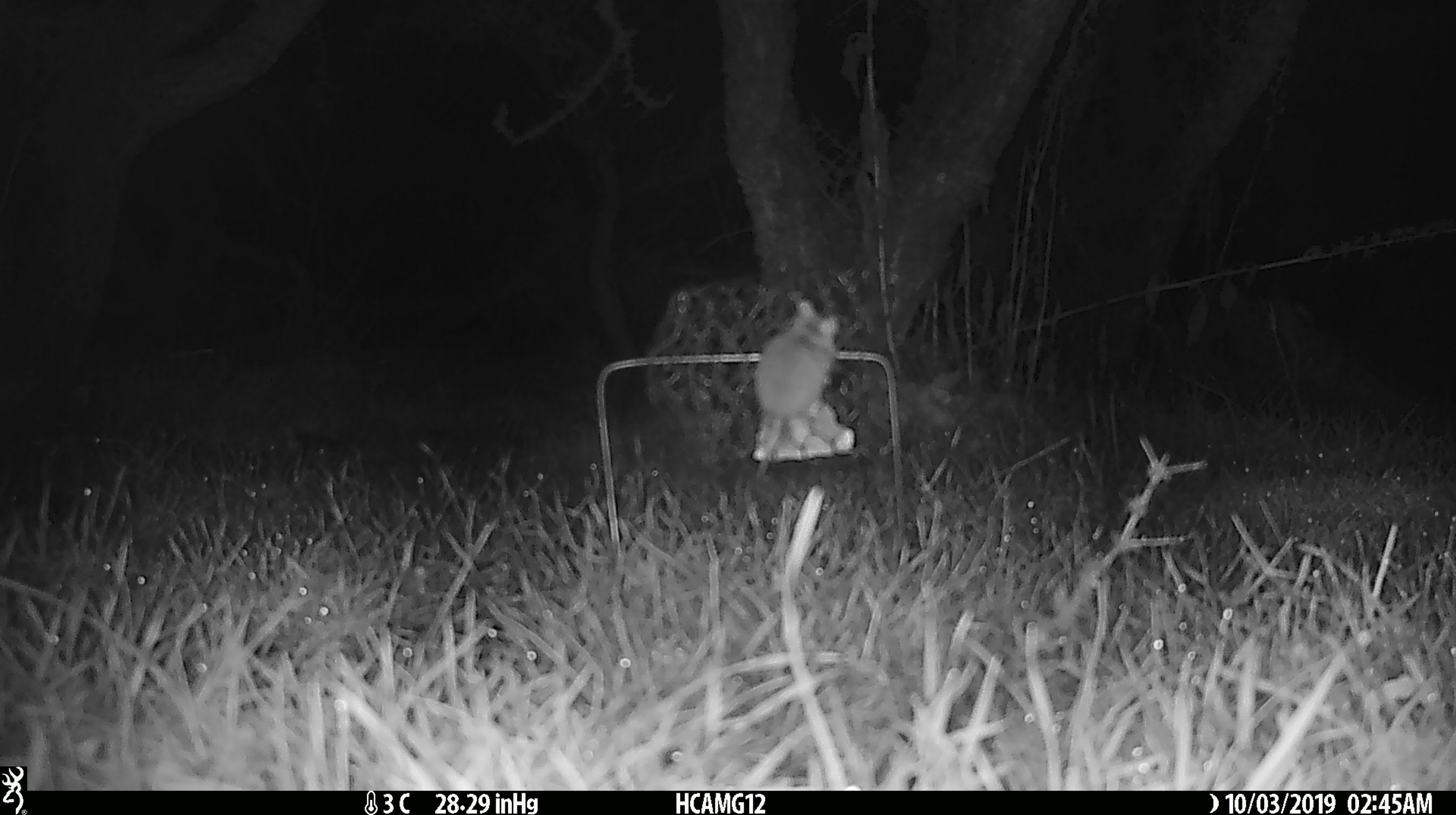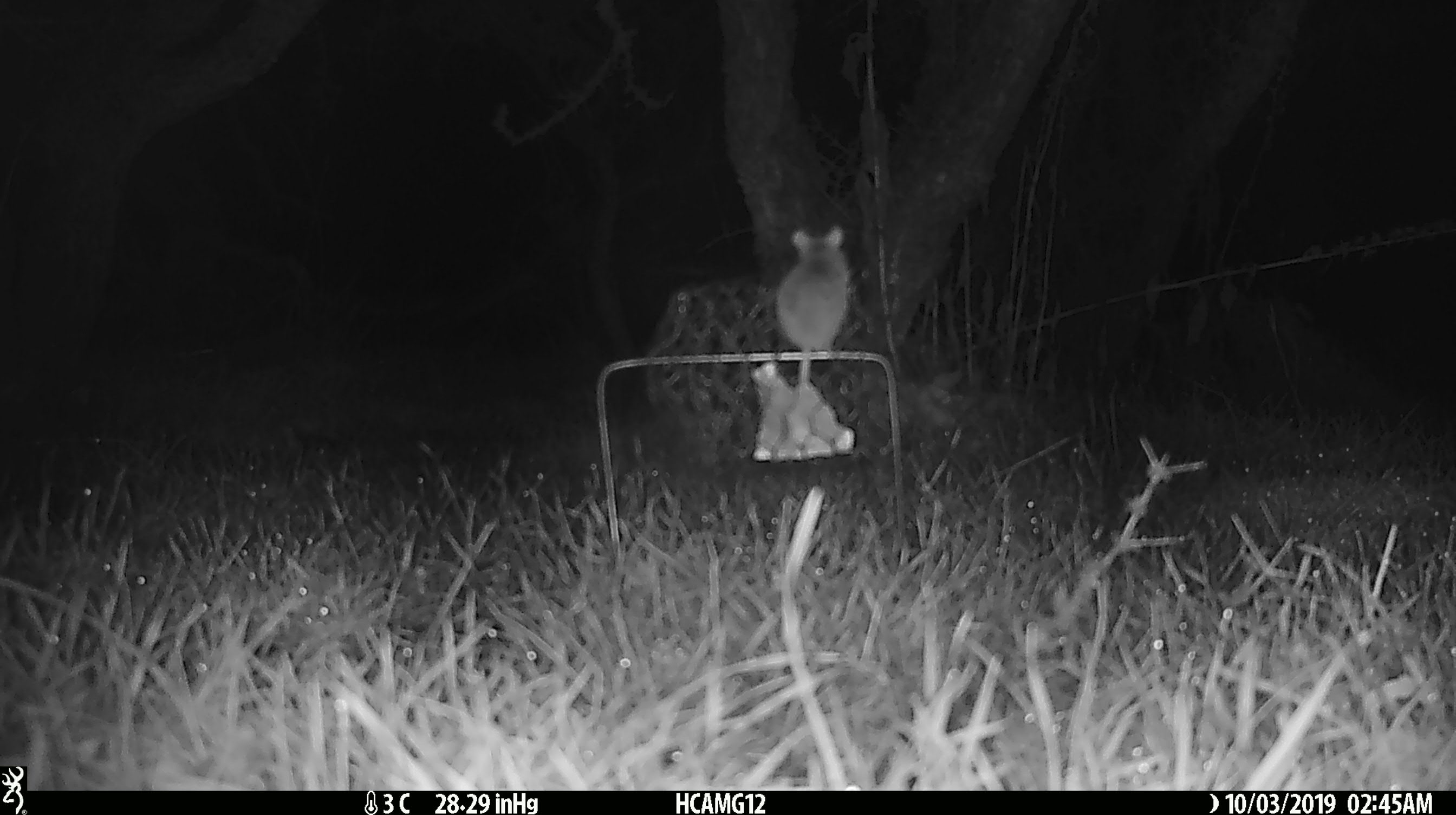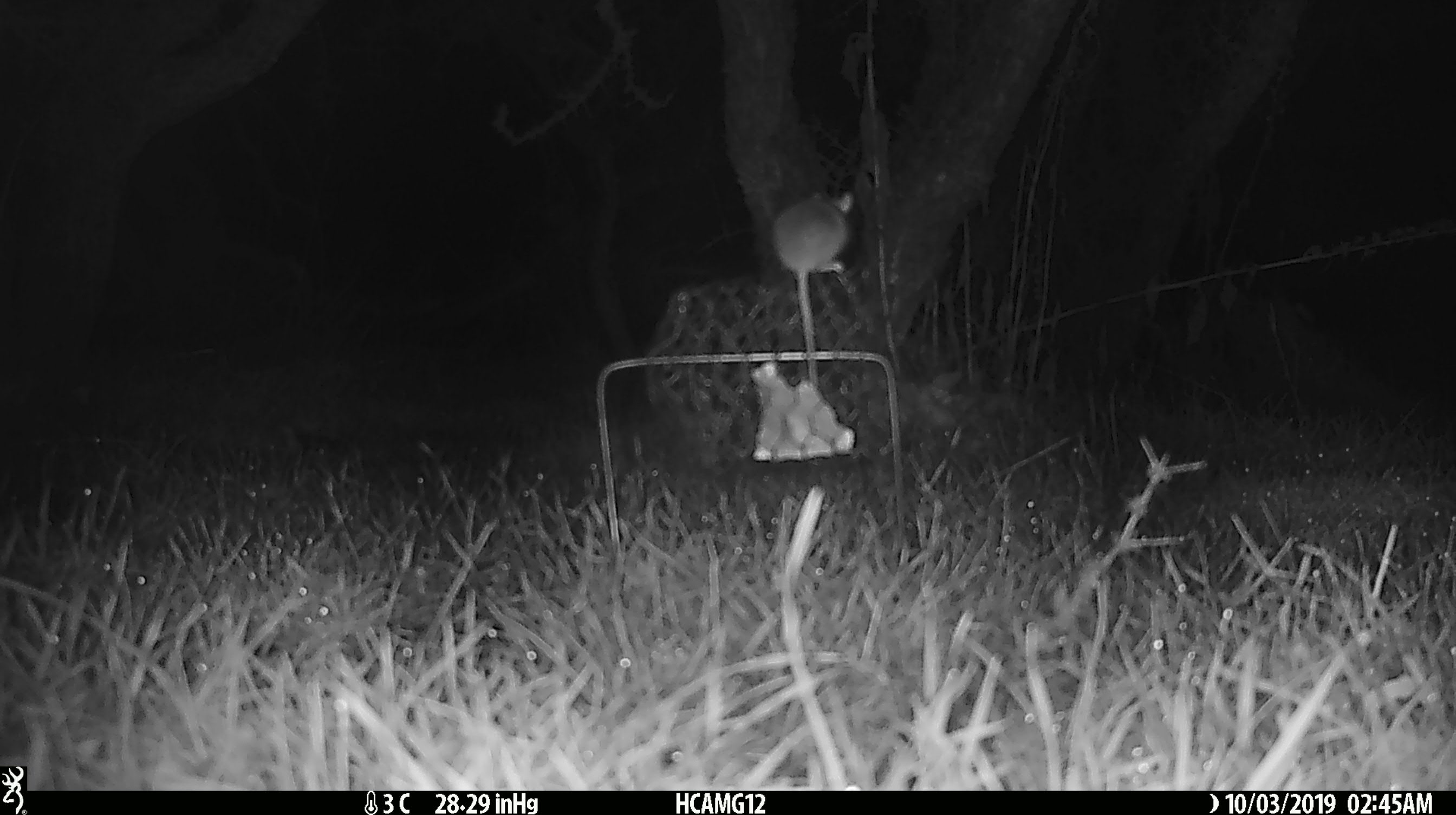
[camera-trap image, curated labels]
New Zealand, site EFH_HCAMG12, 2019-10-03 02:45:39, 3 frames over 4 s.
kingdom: Animalia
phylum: Chordata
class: Mammalia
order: Rodentia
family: Muridae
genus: Mus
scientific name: Mus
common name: mouse